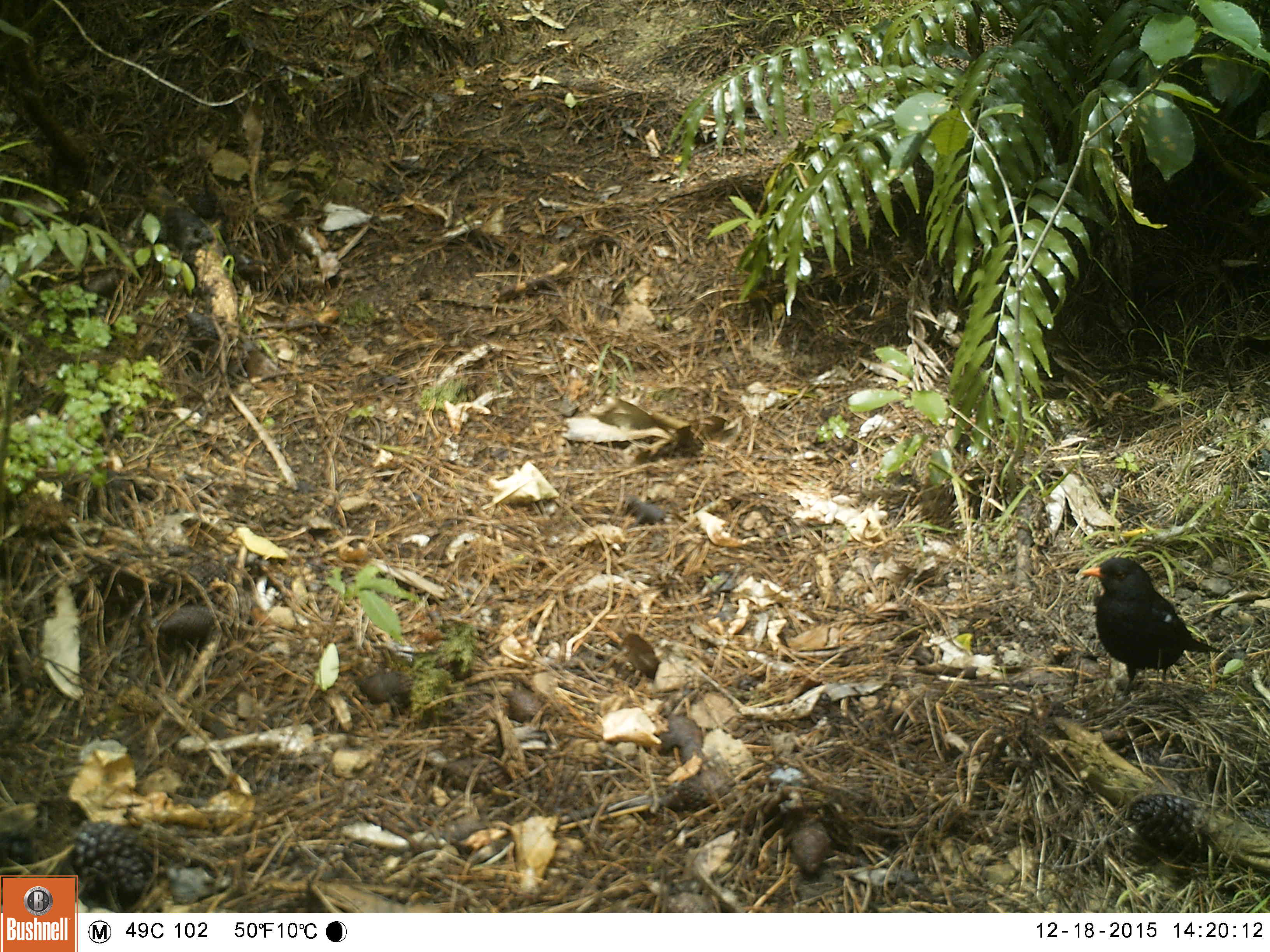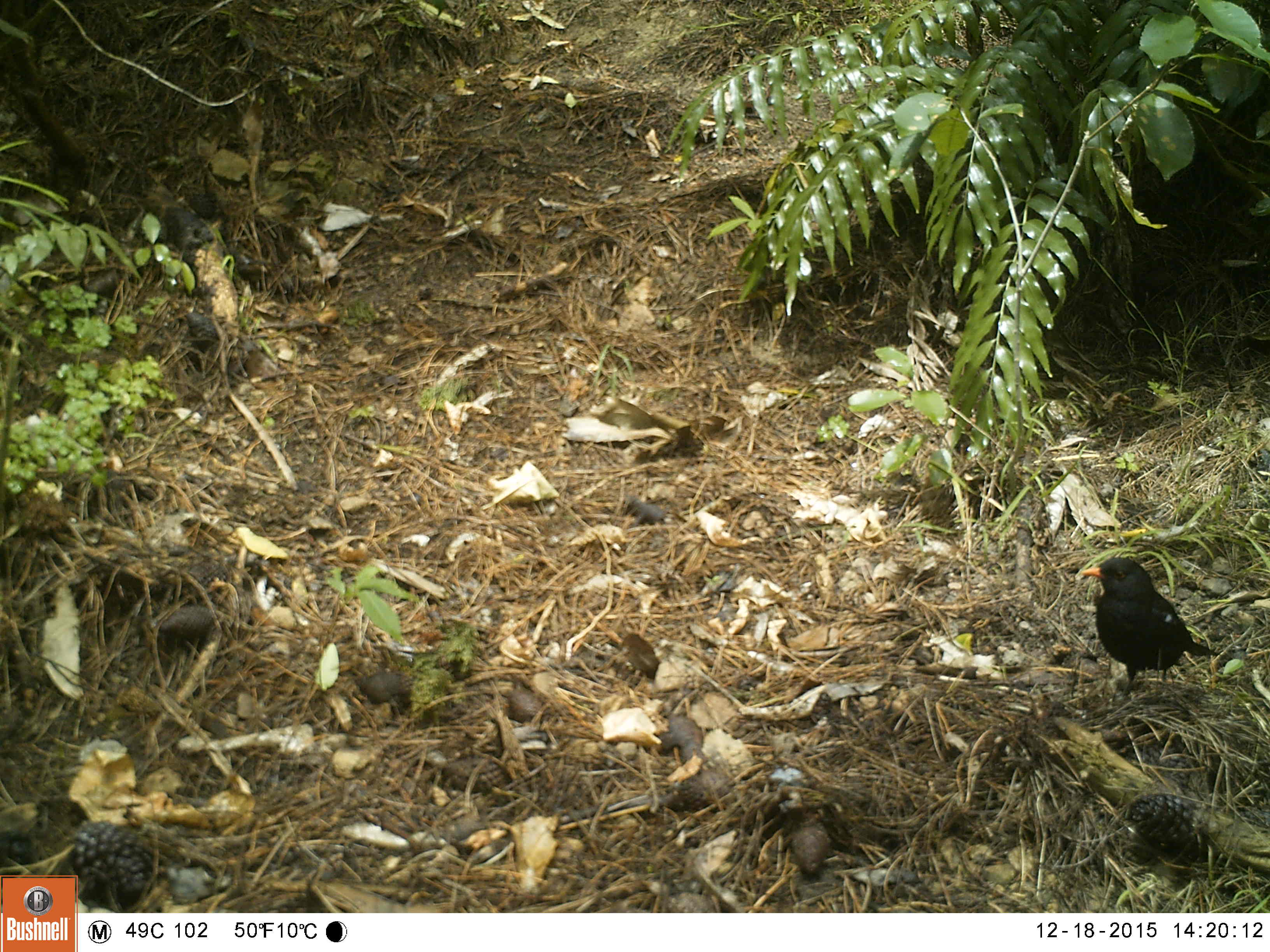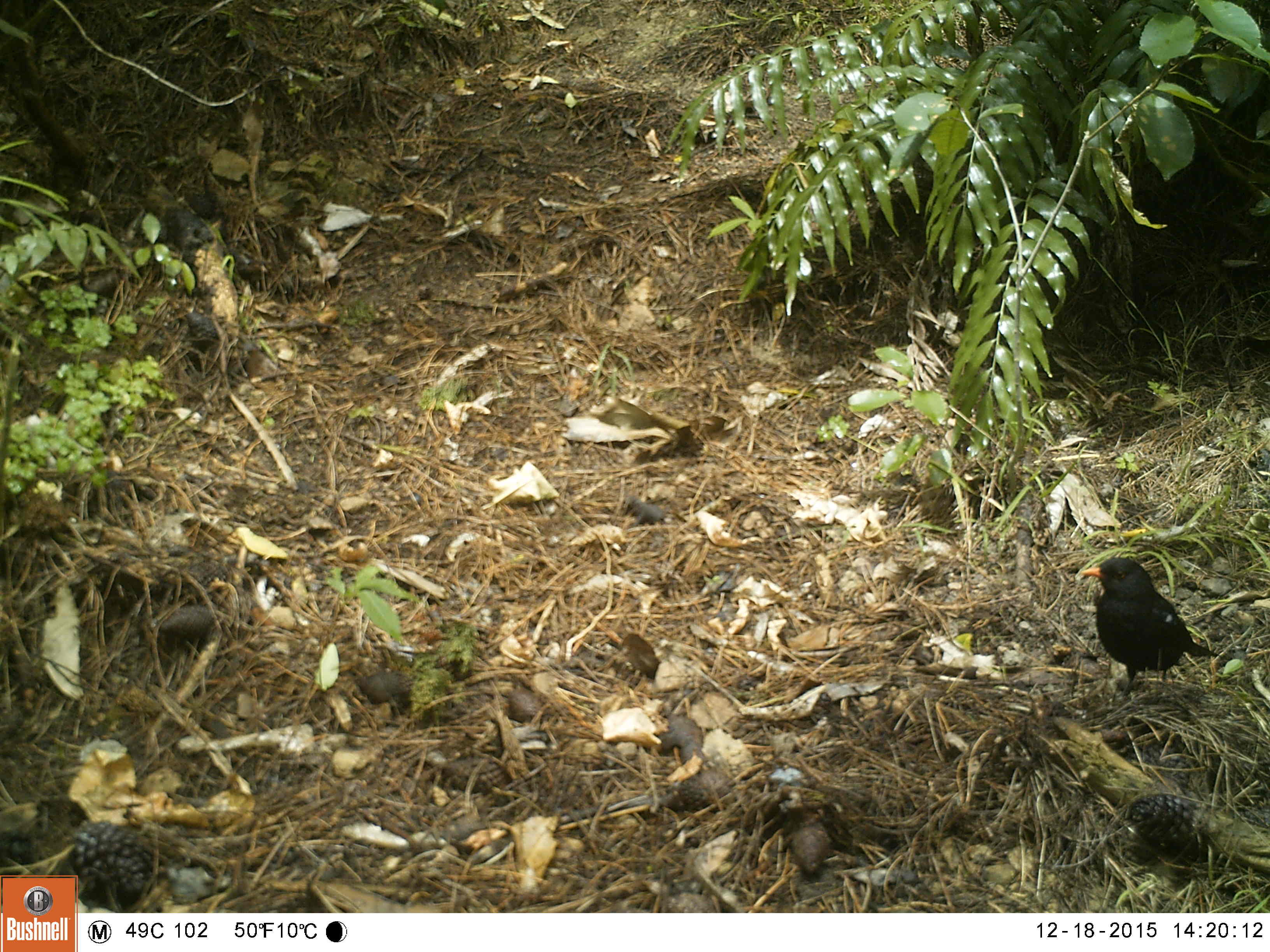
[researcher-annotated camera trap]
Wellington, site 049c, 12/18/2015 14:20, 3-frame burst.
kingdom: Animalia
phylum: Chordata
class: Aves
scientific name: Aves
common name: bird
Bird (Aves).